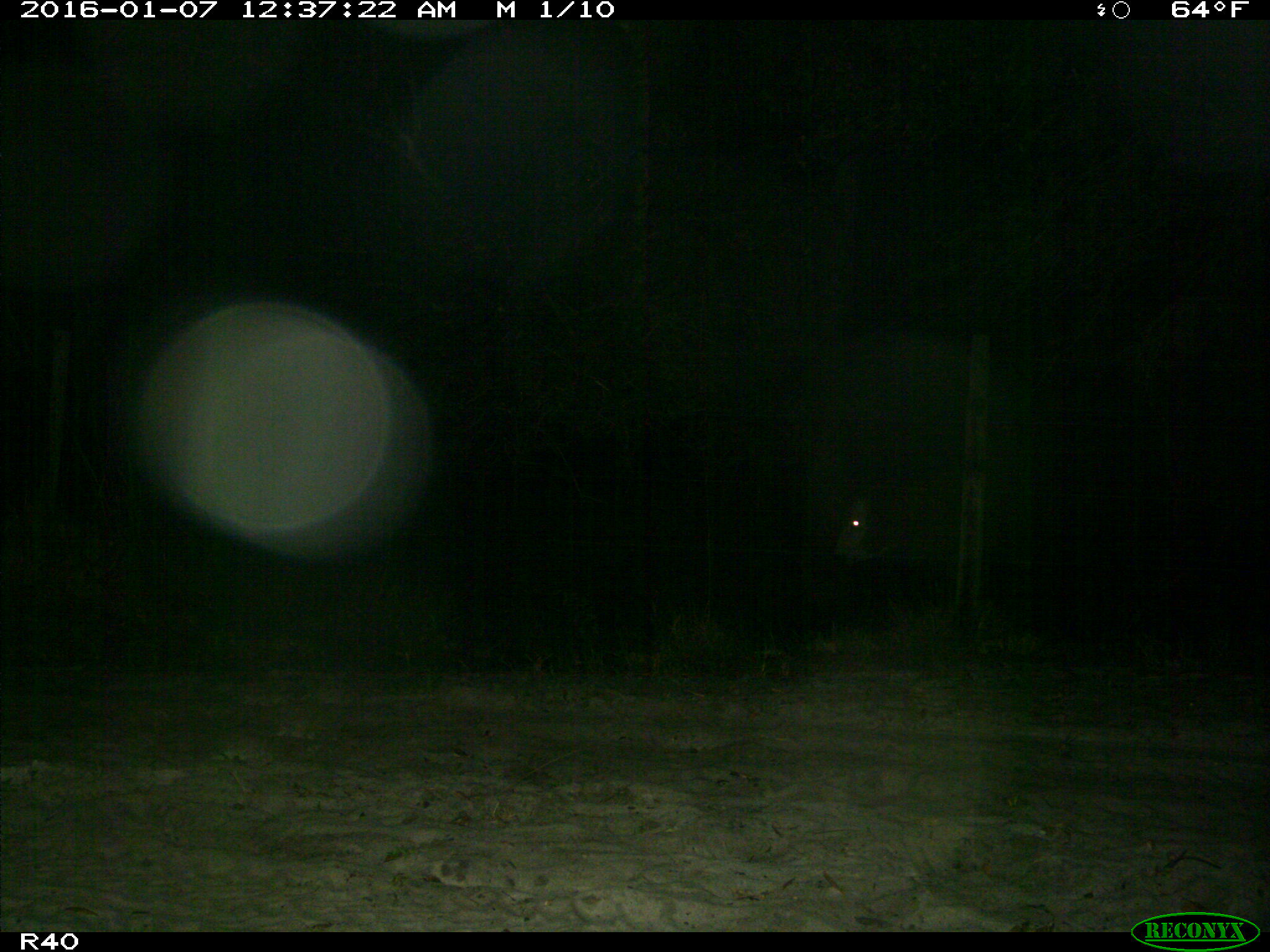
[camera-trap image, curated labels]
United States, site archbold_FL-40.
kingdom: Animalia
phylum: Chordata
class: Mammalia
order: Artiodactyla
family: Bovidae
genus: Bos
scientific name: Bos taurus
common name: domestic cow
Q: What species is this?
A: Bos taurus (domestic cow).